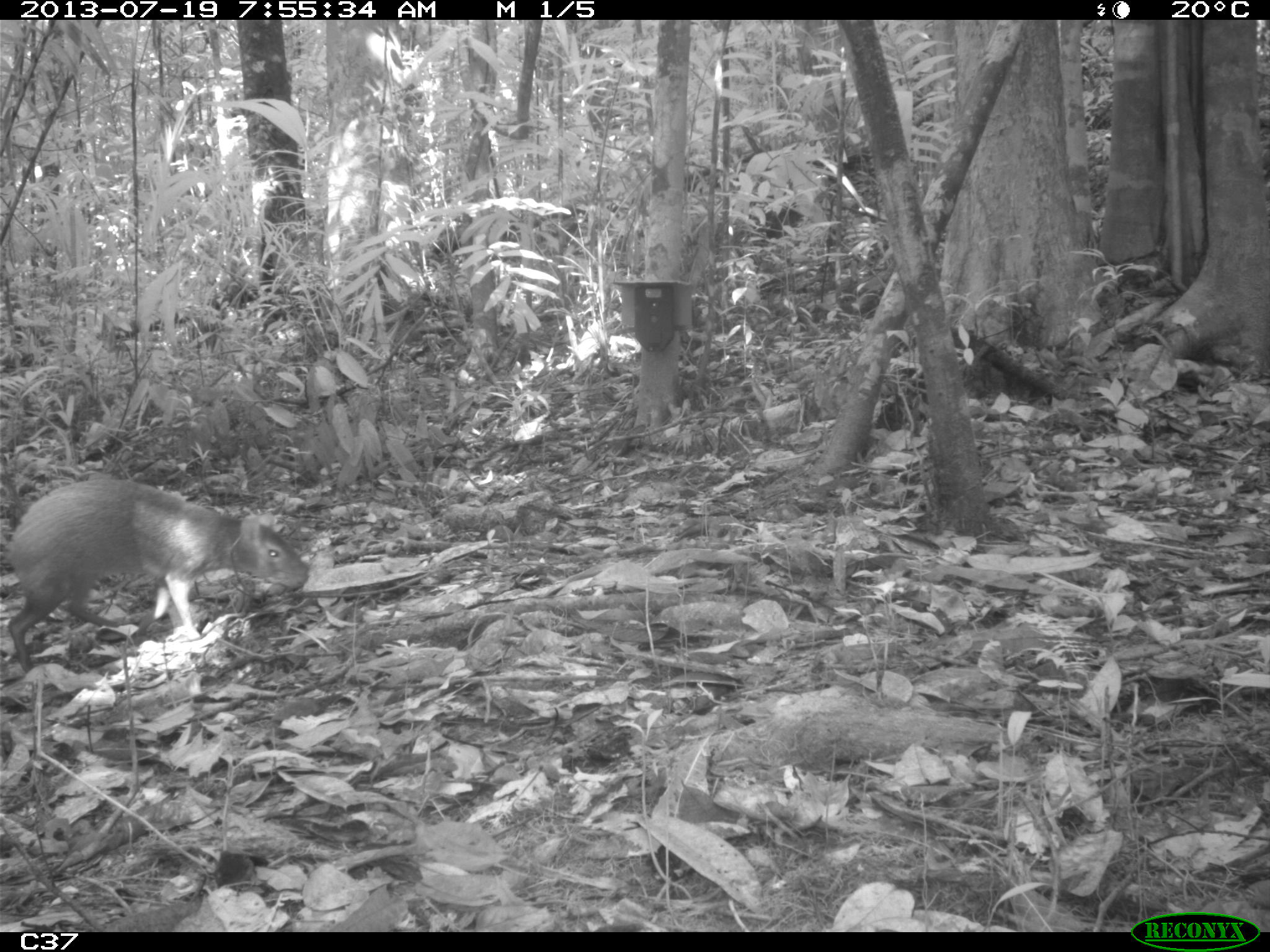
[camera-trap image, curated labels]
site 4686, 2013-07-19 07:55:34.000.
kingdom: Animalia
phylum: Chordata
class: Mammalia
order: Rodentia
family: Dasyproctidae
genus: Dasyprocta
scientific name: Dasyprocta leporina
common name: red-rumped agouti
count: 2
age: adult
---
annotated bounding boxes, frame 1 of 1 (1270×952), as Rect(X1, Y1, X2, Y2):
dasyprocta leporina: Rect(2, 475, 311, 673)